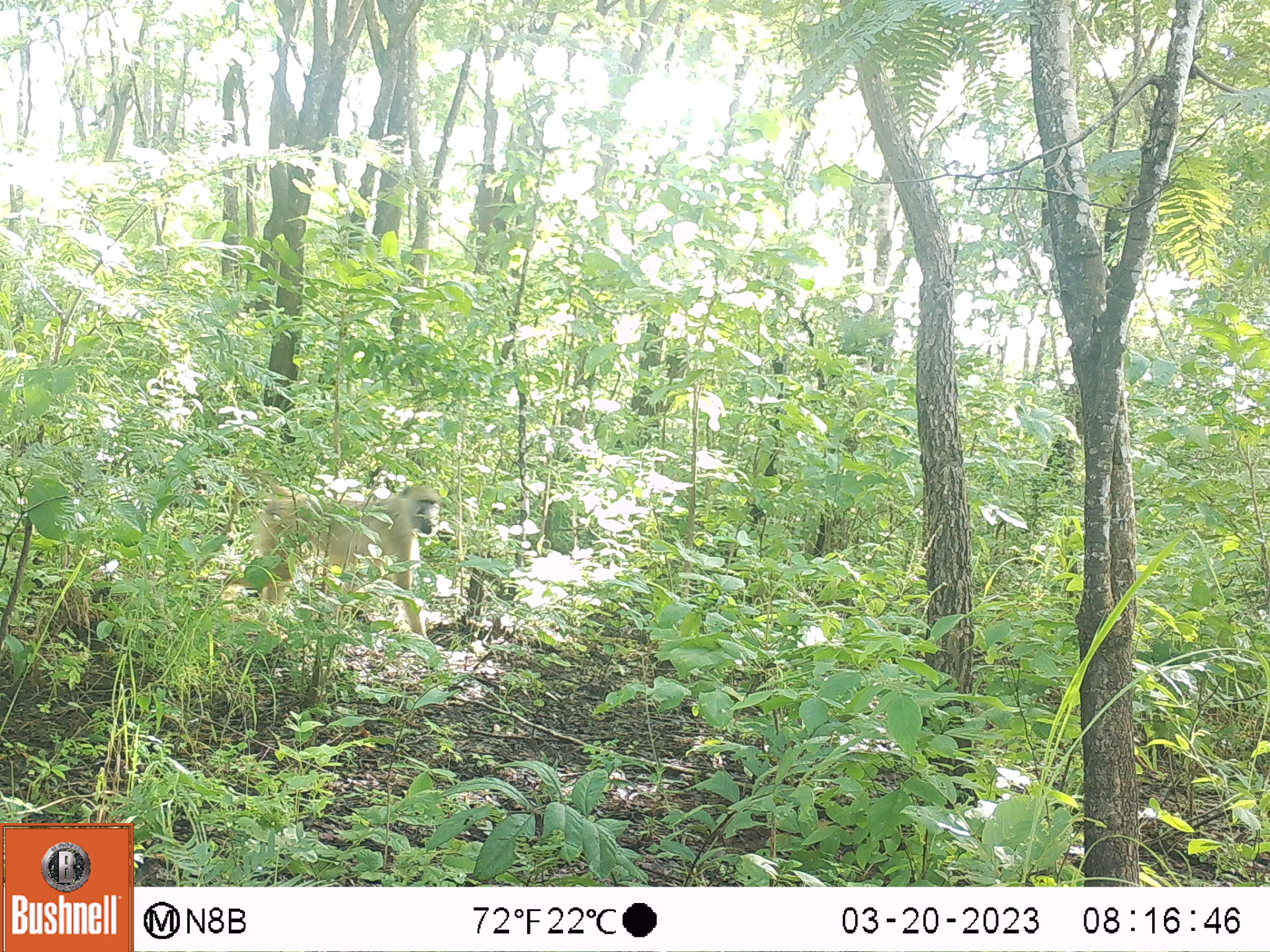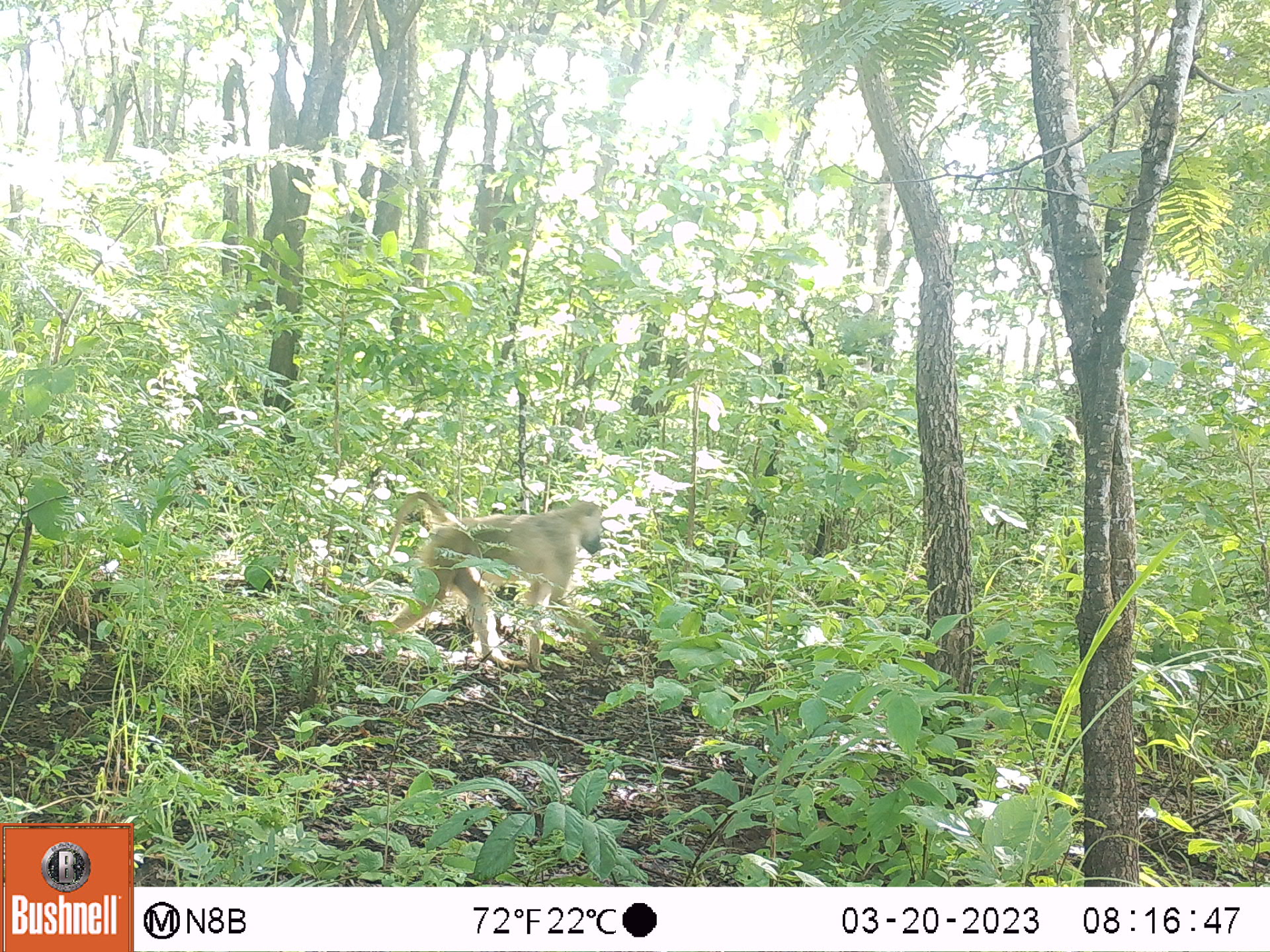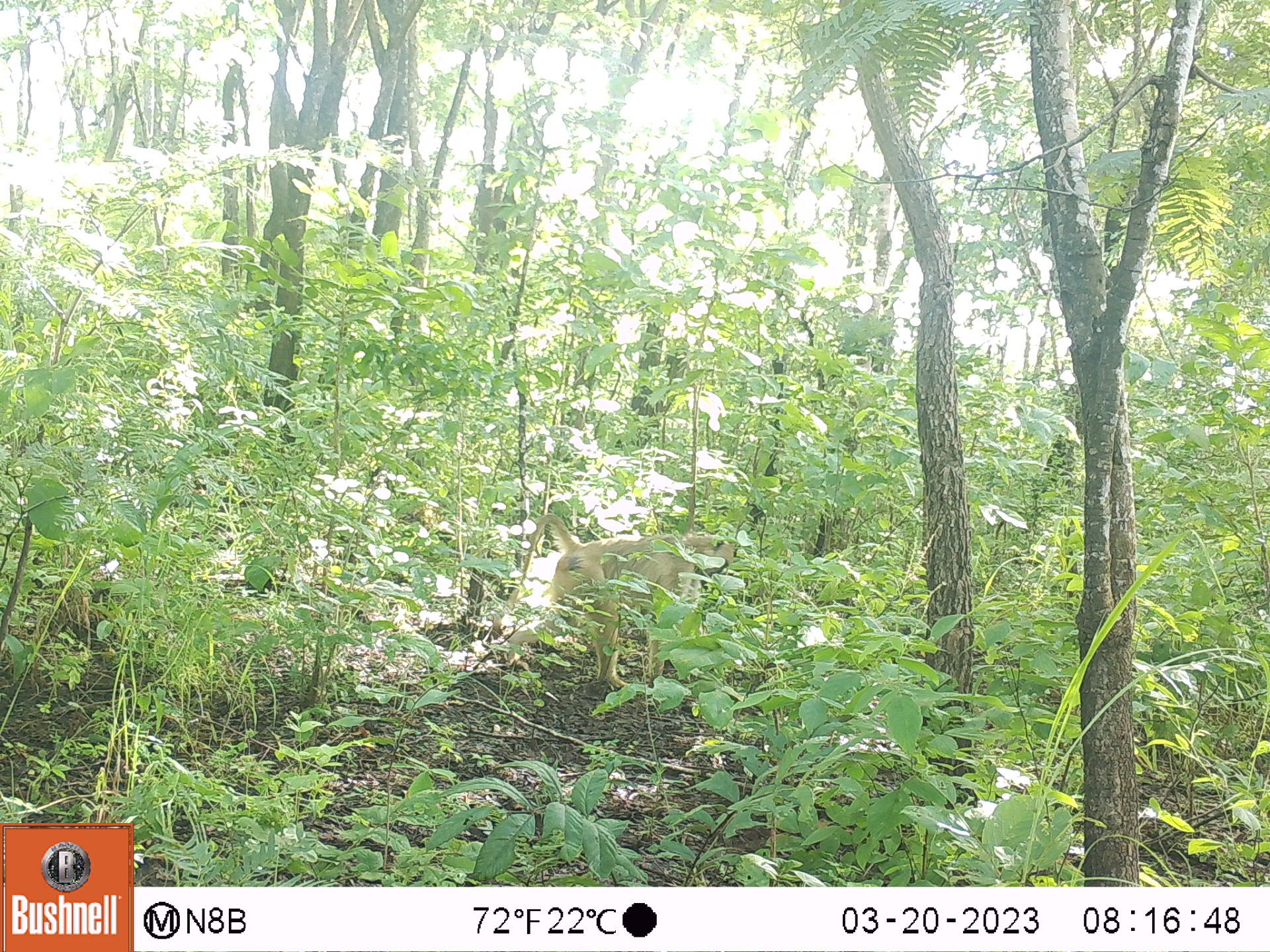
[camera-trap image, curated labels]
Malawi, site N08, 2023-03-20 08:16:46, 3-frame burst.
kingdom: Animalia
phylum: Chordata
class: Mammalia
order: Primates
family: Cercopithecidae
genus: Papio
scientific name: Papio cynocephalus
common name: yellow baboon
Yellow baboon (Papio cynocephalus), count 1.